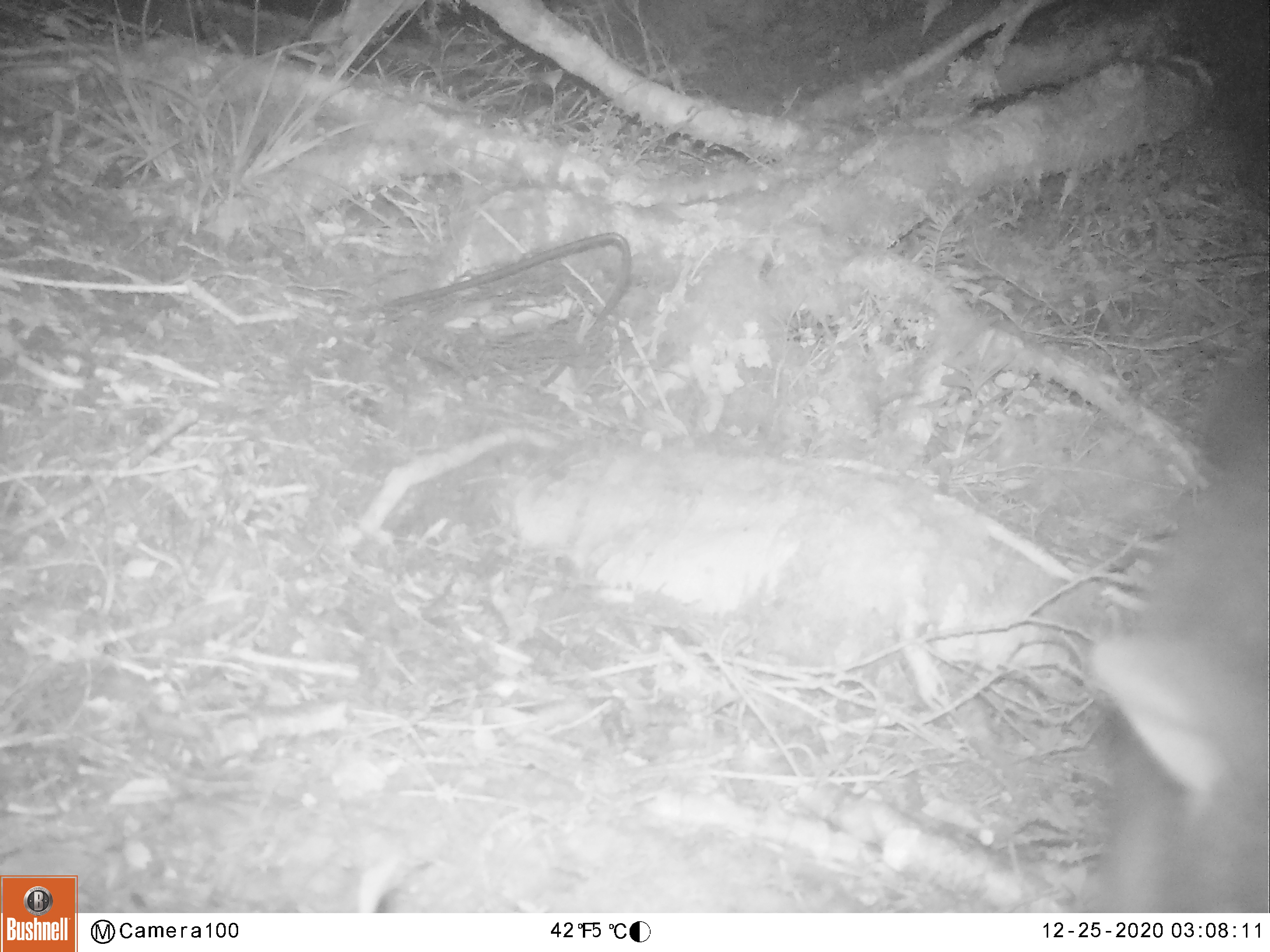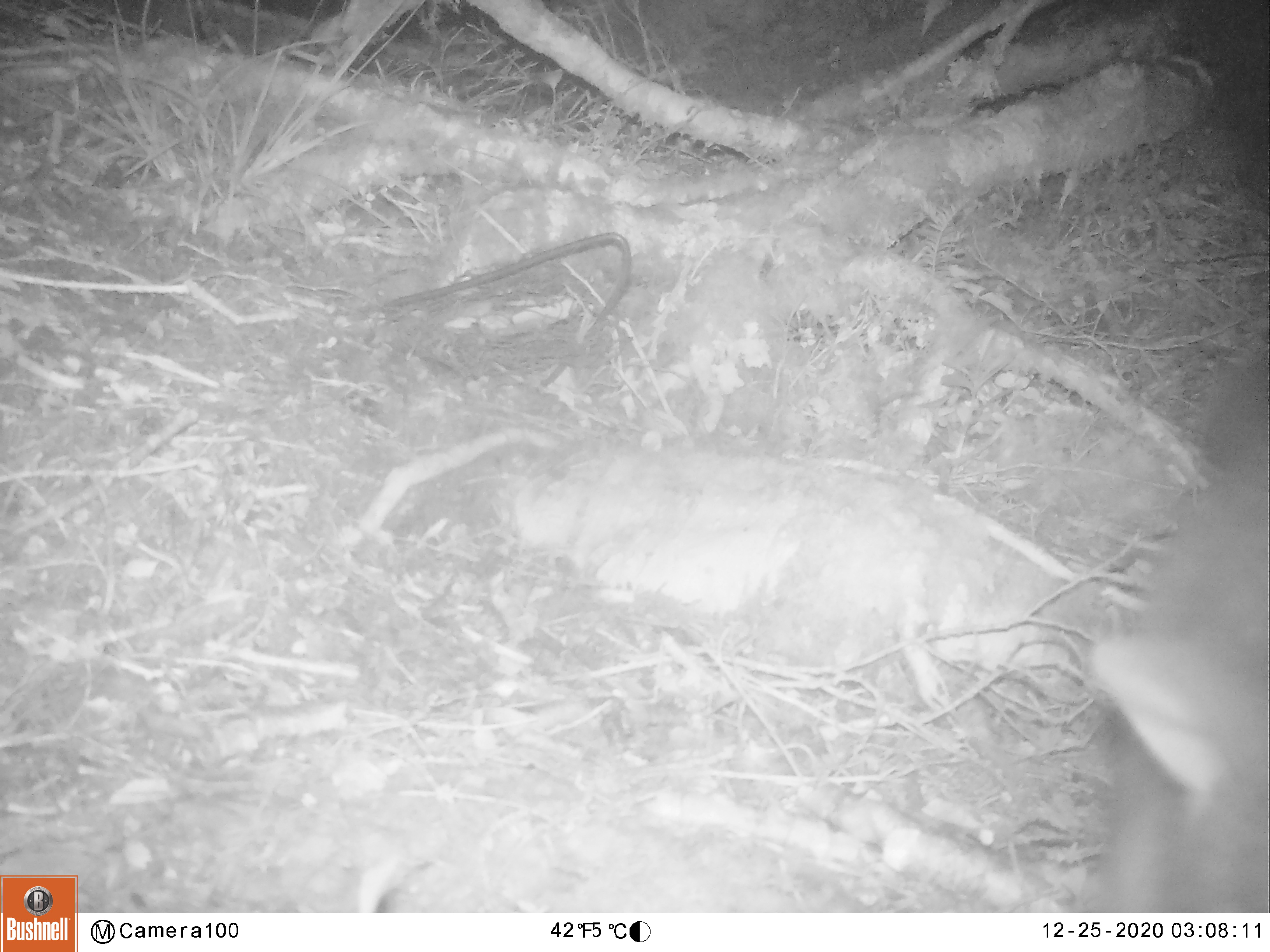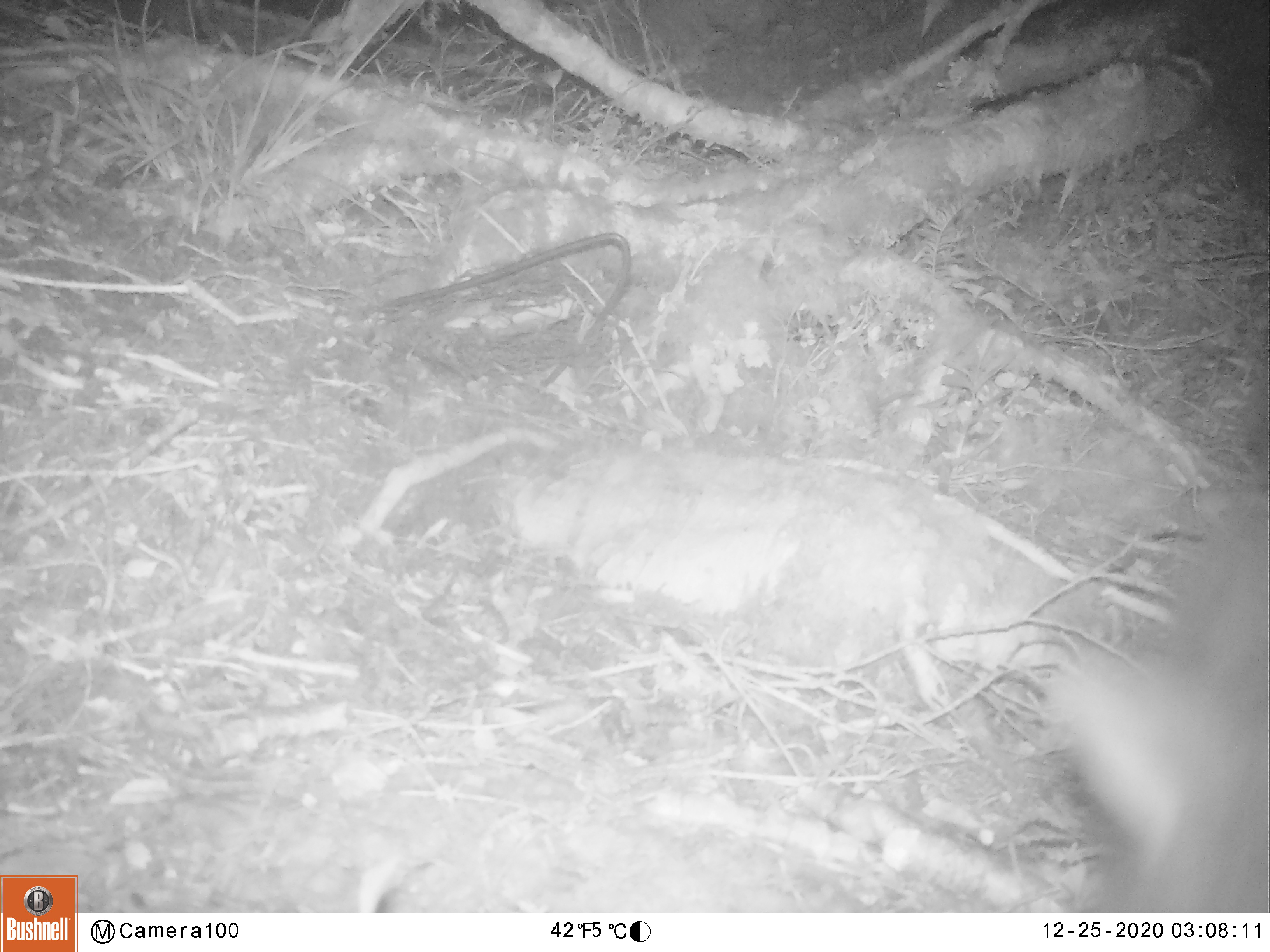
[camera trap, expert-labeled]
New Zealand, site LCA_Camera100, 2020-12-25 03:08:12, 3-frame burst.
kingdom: Animalia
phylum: Chordata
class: Mammalia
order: Diprotodontia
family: Phalangeridae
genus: Trichosurus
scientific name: Trichosurus vulpecula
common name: common brushtail possum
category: possum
Possum (common brushtail possum) (Trichosurus vulpecula).